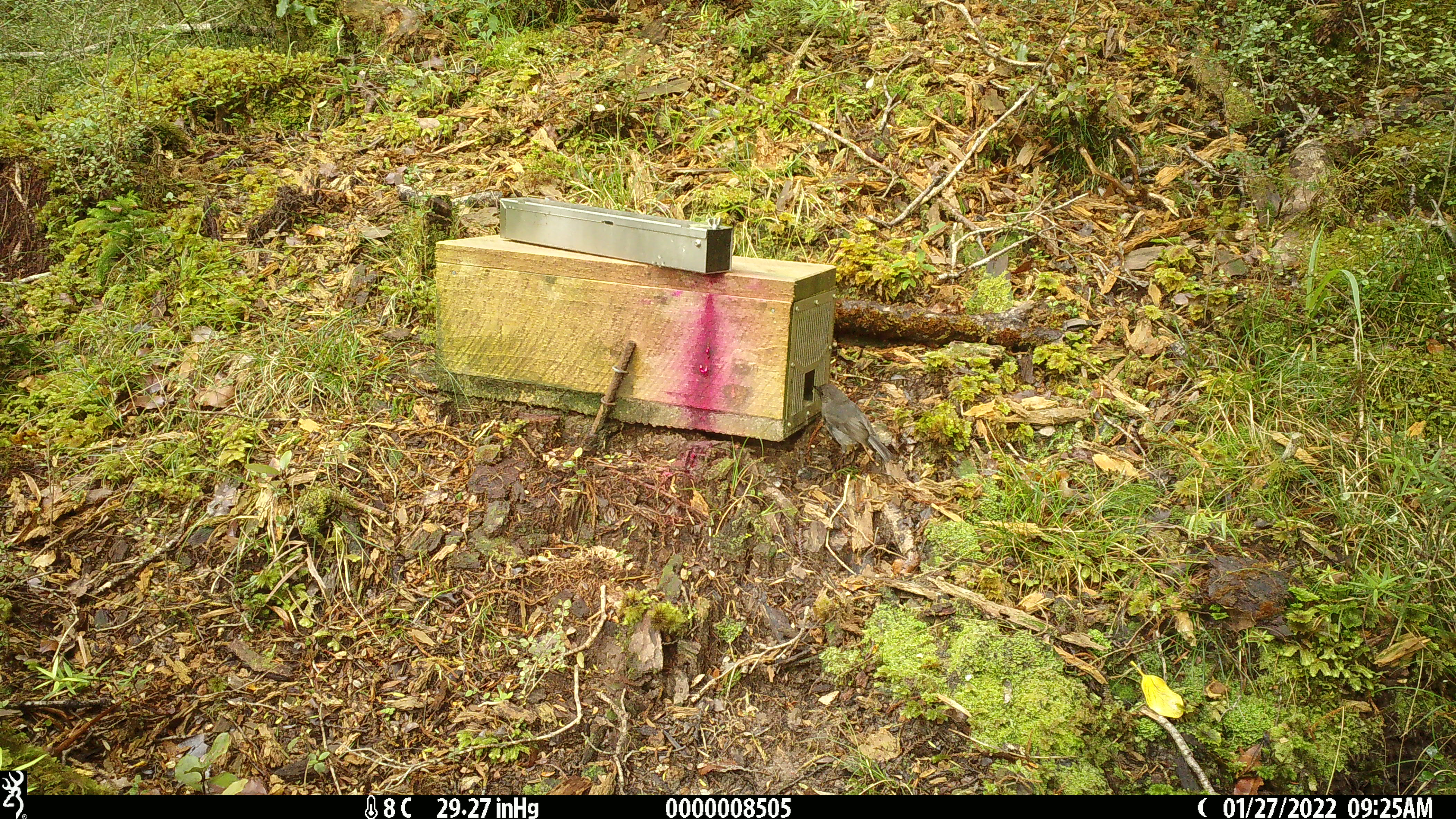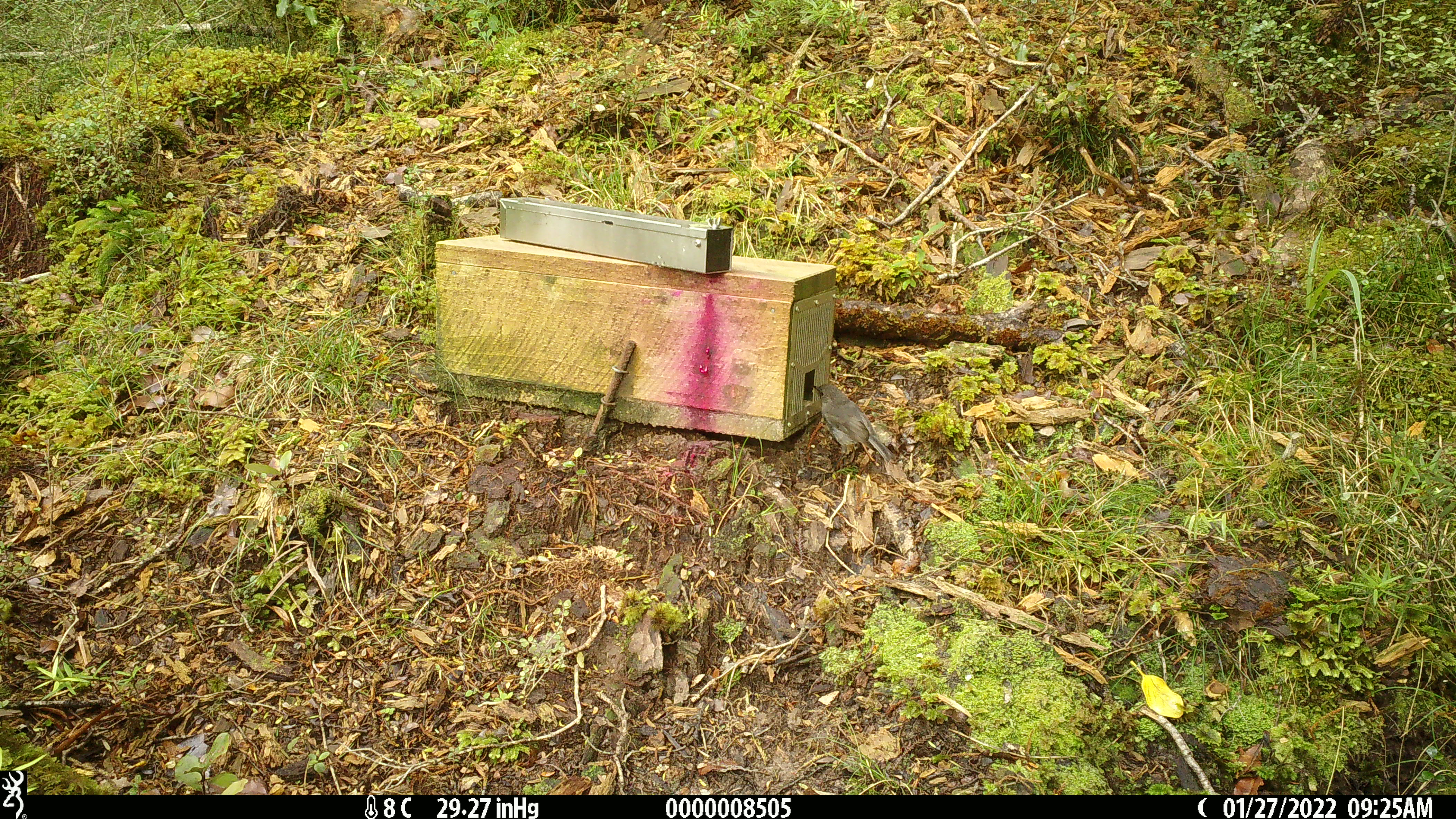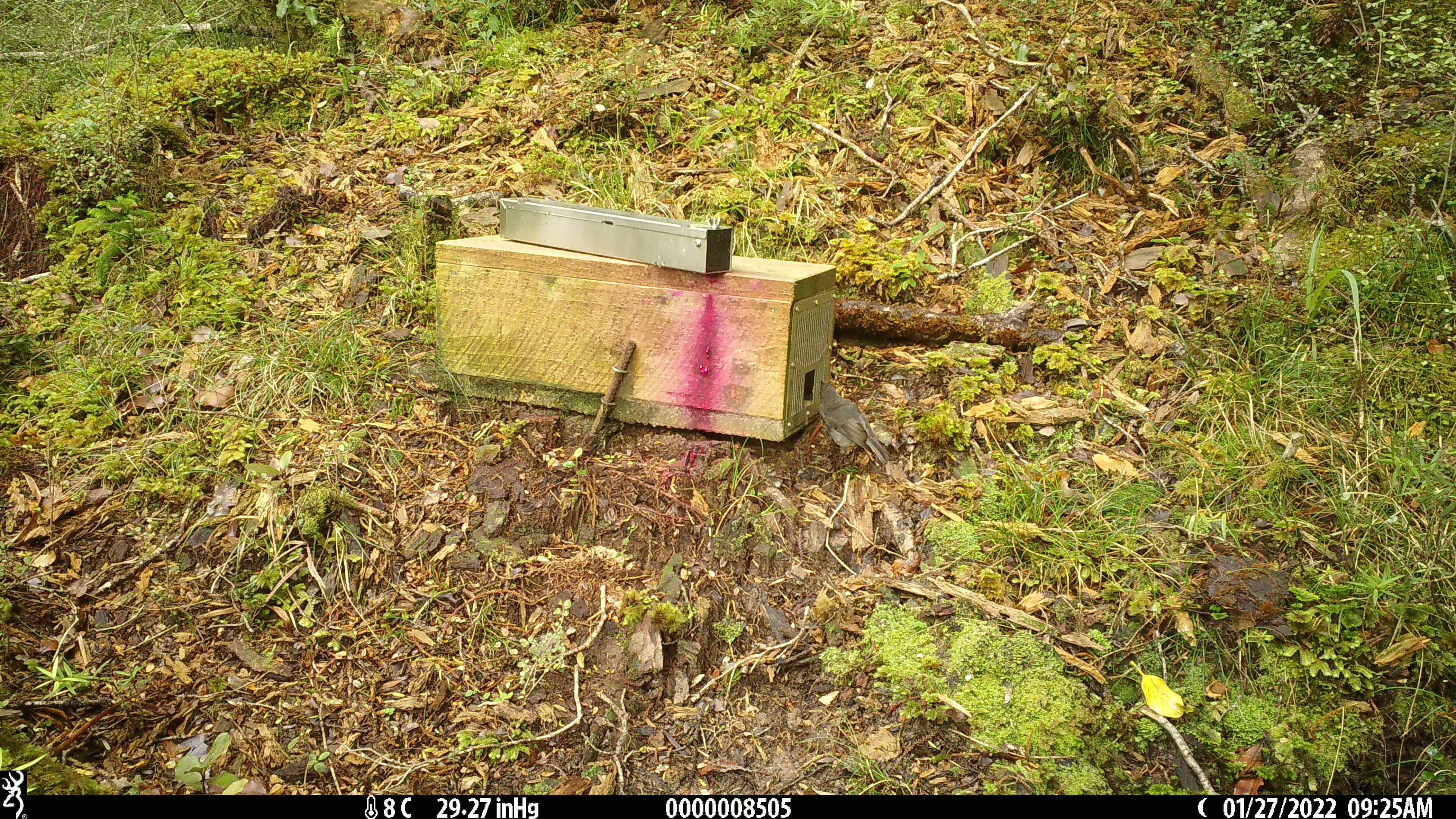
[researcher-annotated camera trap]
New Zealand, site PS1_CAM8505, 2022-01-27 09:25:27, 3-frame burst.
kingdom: Animalia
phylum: Chordata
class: Aves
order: Passeriformes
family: Petroicidae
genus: Petroica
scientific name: Petroica australis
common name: new zealand robin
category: robin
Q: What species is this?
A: Robin (new zealand robin) (Petroica australis).